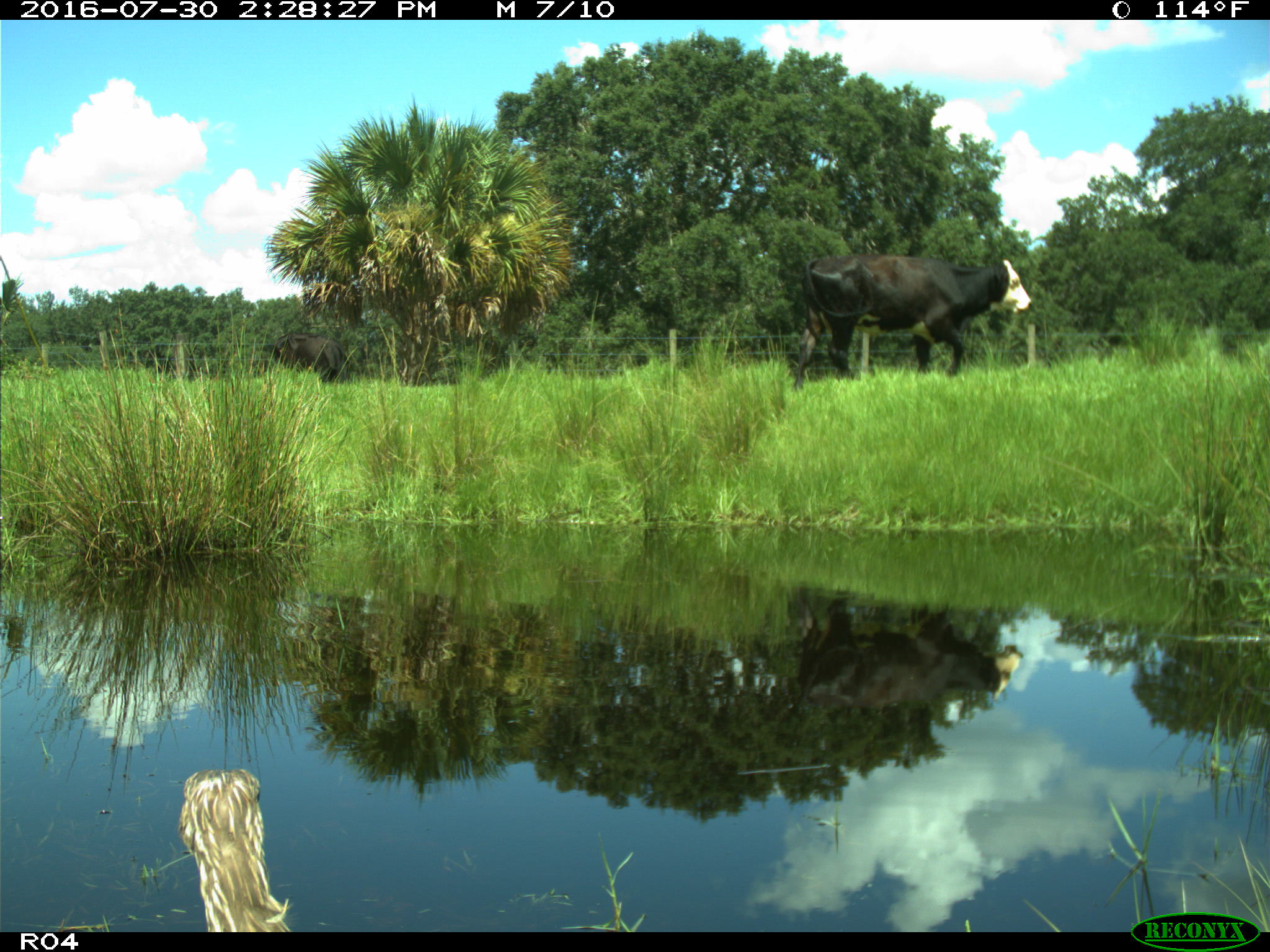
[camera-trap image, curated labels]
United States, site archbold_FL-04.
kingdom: Animalia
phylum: Chordata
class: Mammalia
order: Artiodactyla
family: Bovidae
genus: Bos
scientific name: Bos taurus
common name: domestic cow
Bos taurus (domestic cow).